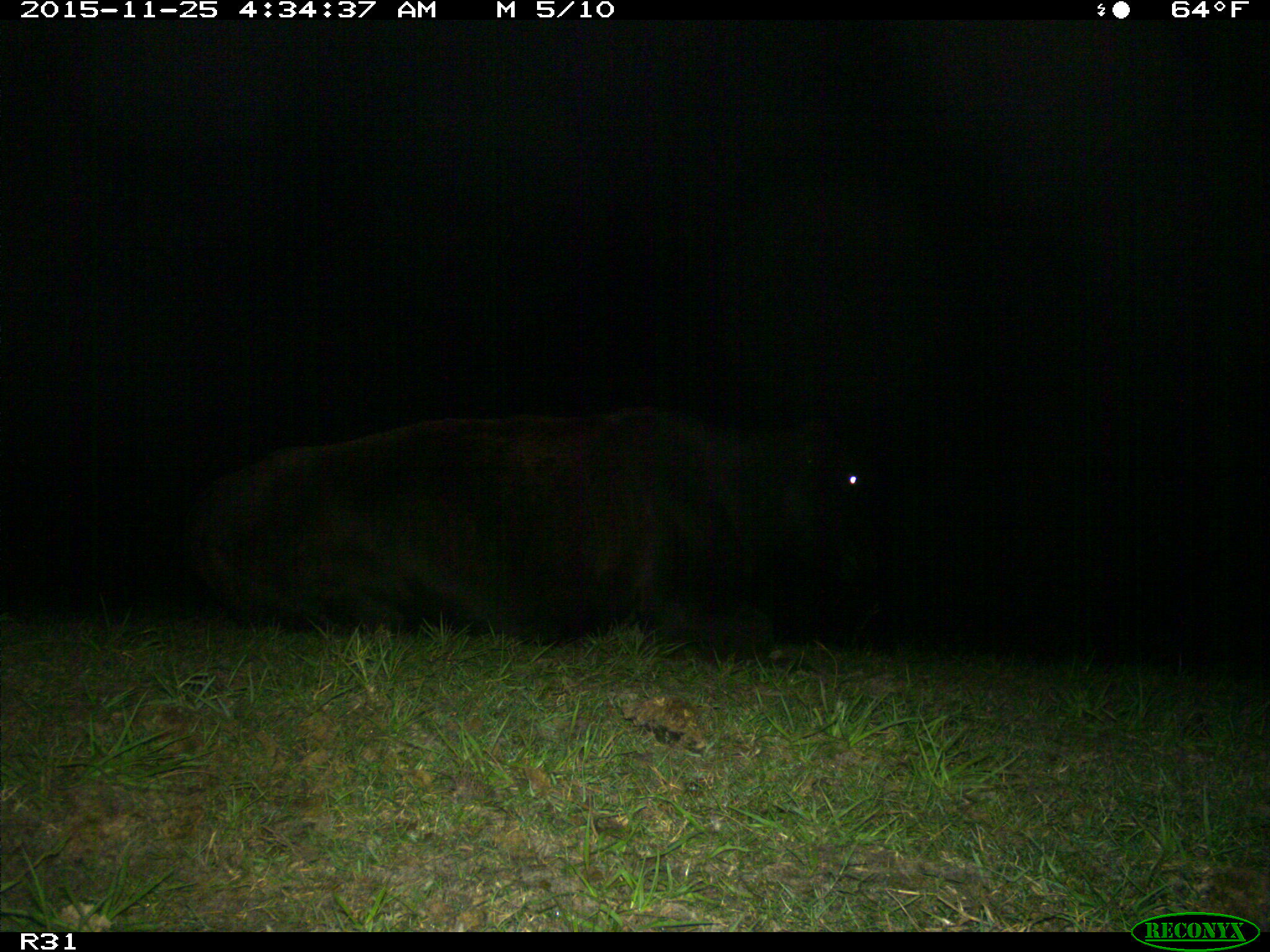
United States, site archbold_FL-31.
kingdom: Animalia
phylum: Chordata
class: Mammalia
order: Artiodactyla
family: Bovidae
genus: Bos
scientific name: Bos taurus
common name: domestic cow